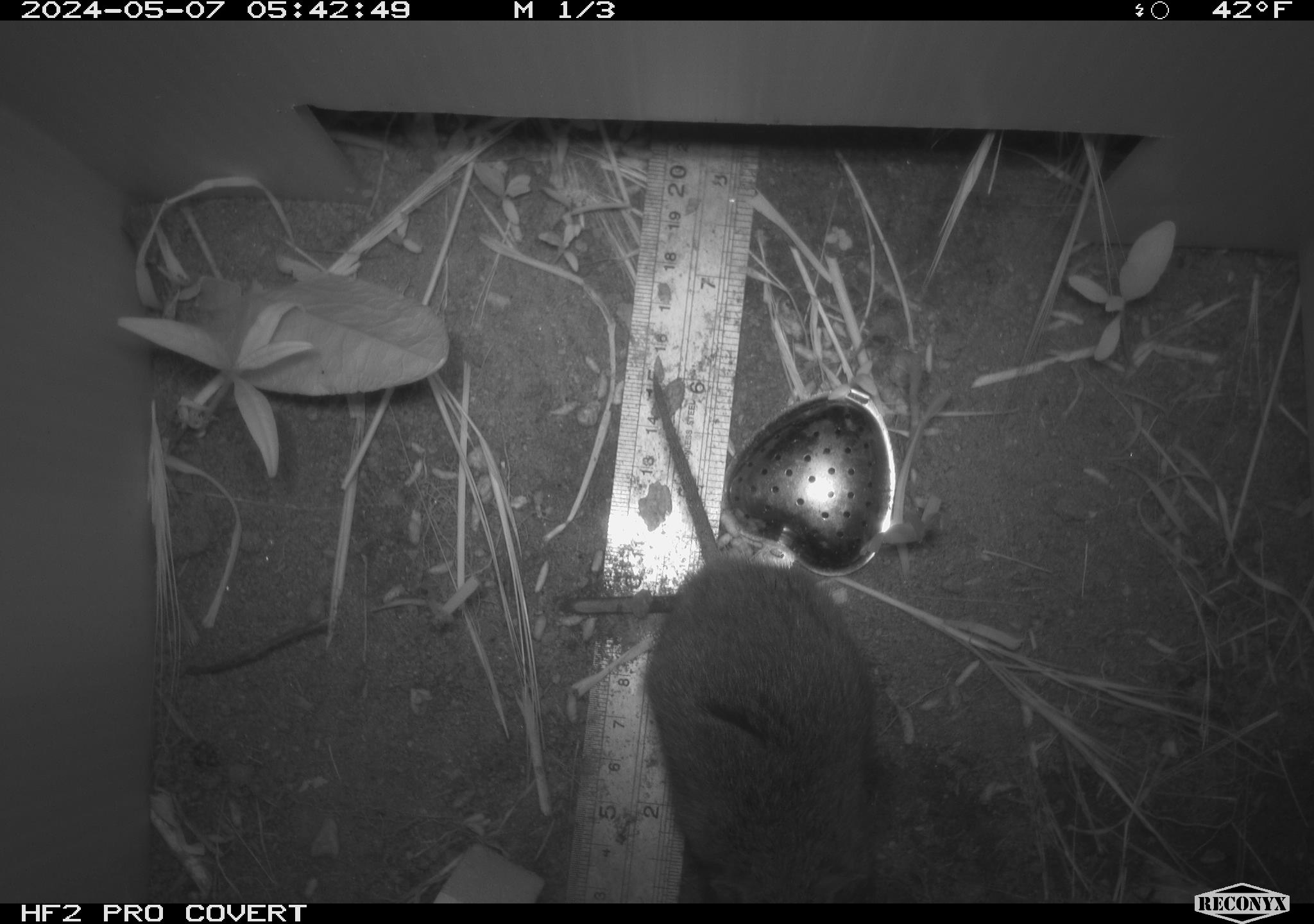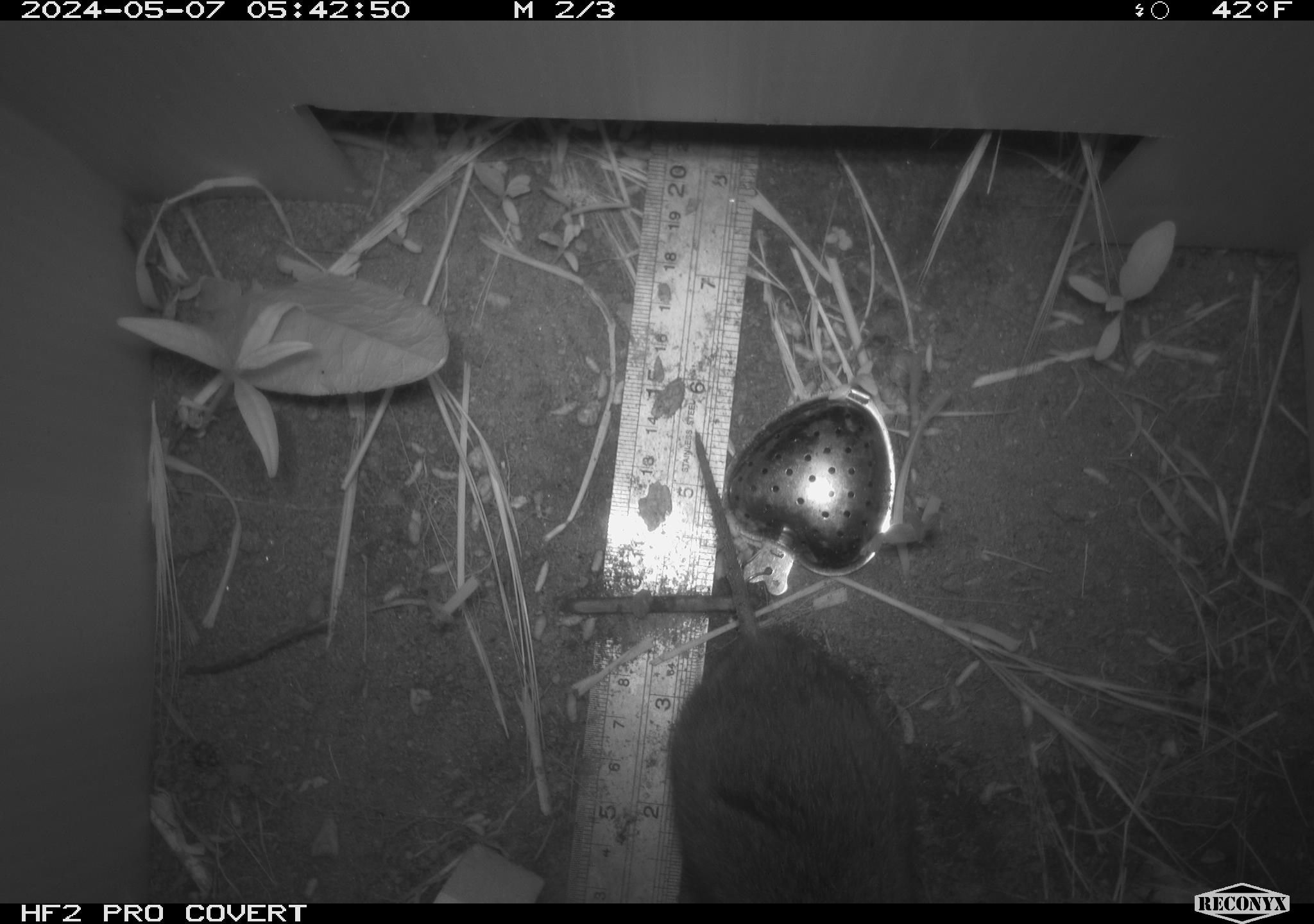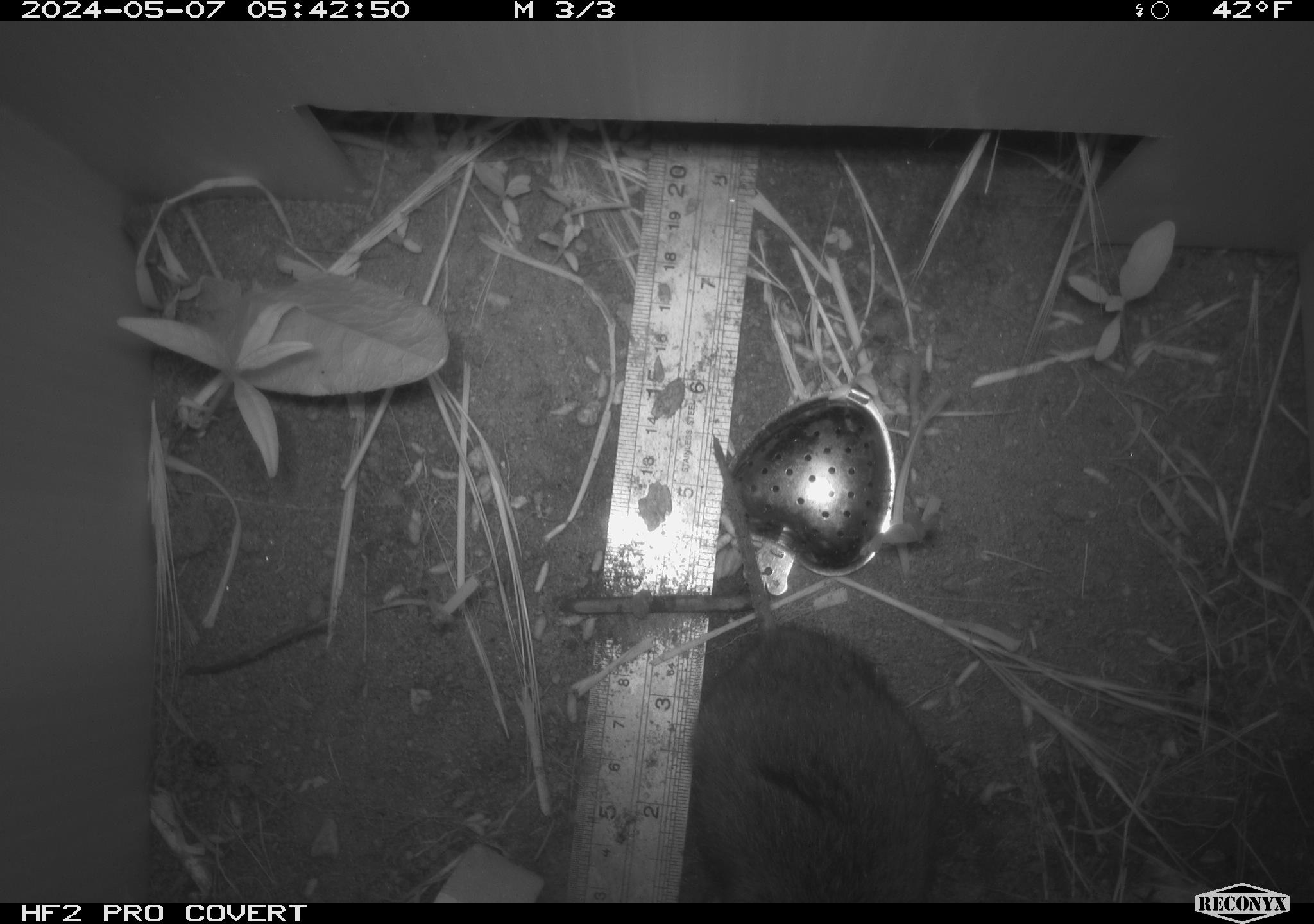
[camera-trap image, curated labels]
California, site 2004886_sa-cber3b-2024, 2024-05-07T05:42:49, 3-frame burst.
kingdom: Animalia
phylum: Chordata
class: Mammalia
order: Rodentia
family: Cricetidae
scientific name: Arvicolinae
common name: voles, lemmings, and muskrats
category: arvicolinae subfamily